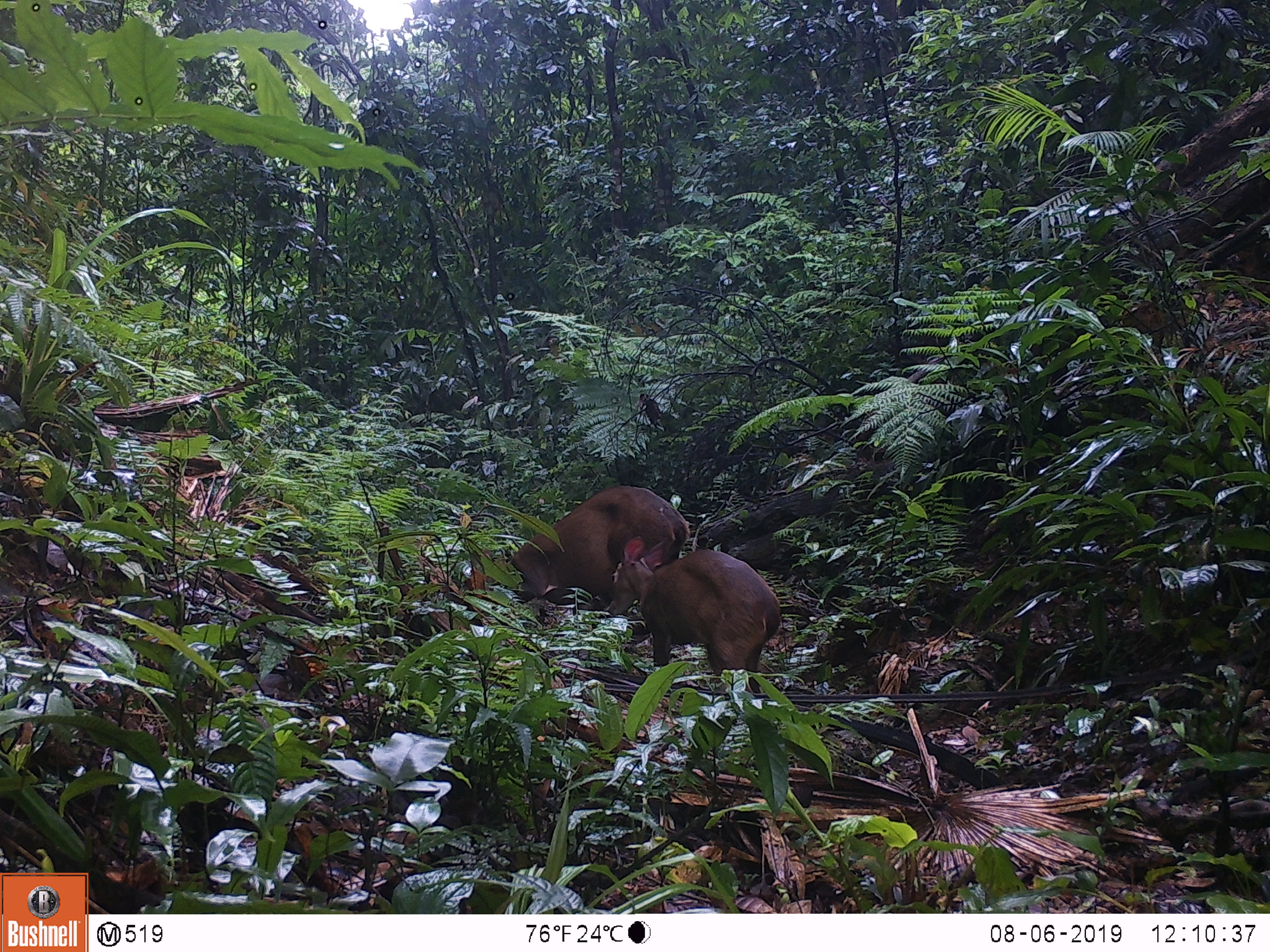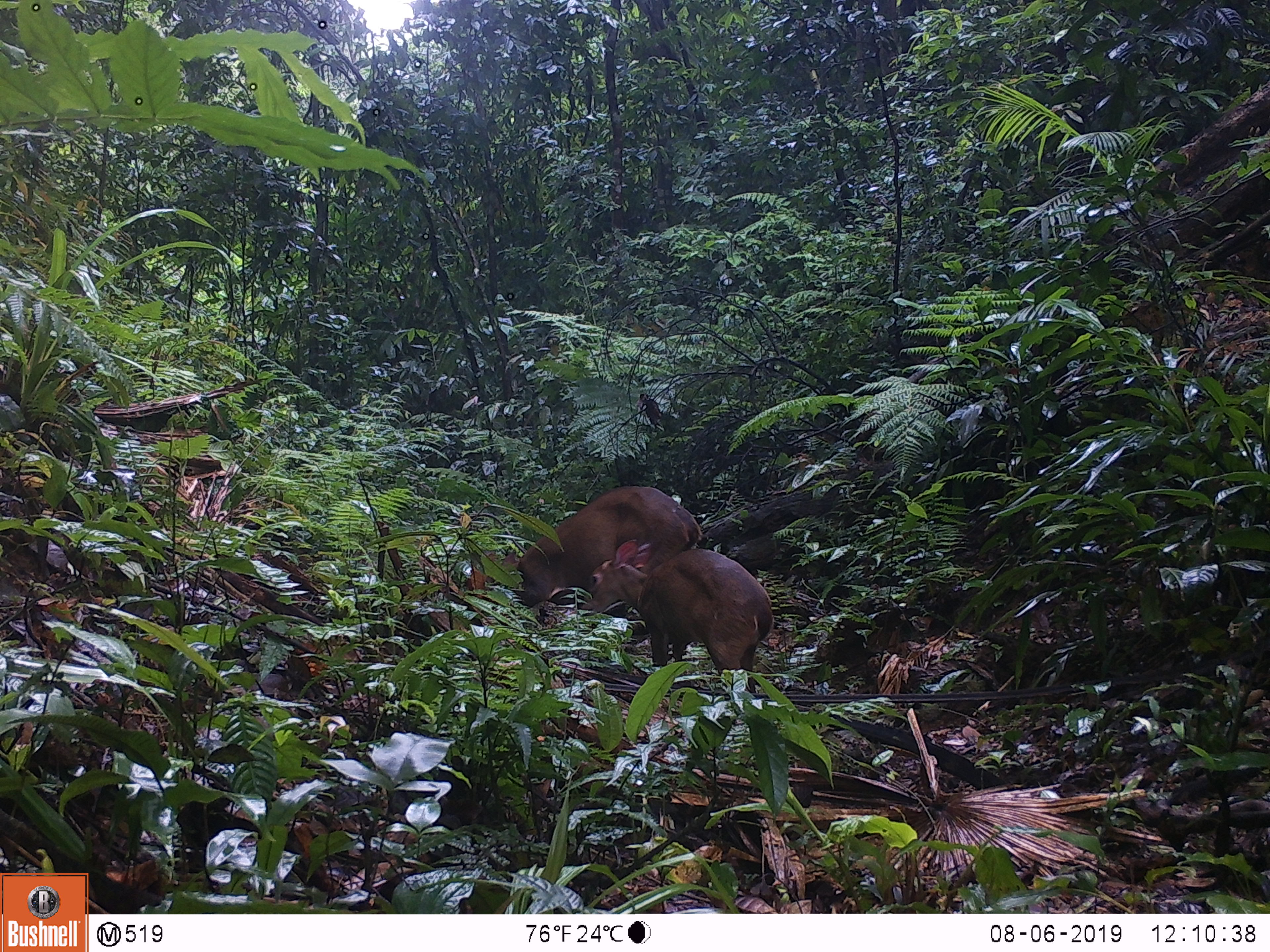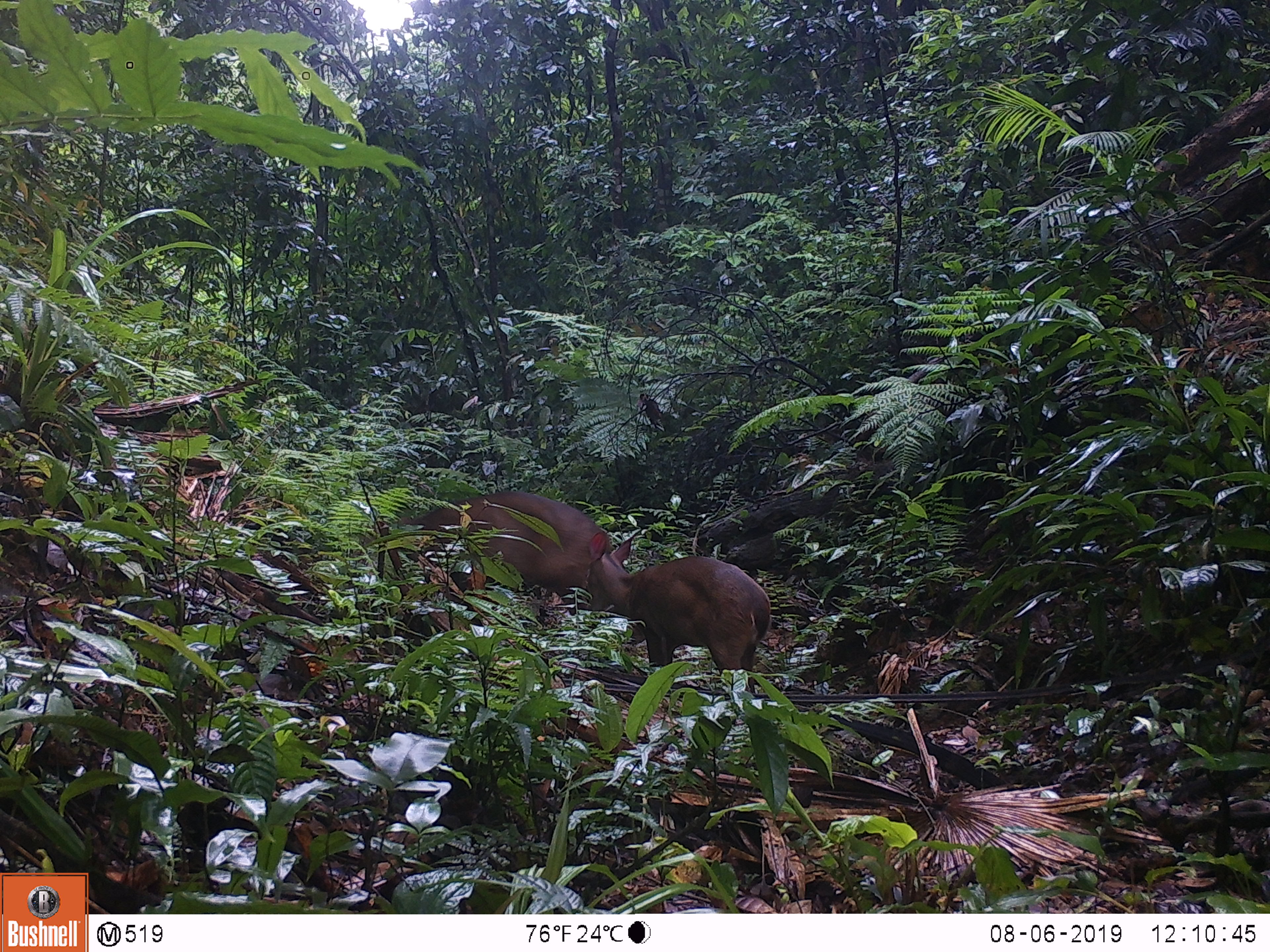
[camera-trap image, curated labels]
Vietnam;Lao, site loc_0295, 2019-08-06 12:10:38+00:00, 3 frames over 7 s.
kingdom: Animalia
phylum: Chordata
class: Mammalia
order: Artiodactyla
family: Cervidae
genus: Muntiacus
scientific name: Muntiacus vuquangensis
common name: large-antlered muntjac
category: large antlered muntjac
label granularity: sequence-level